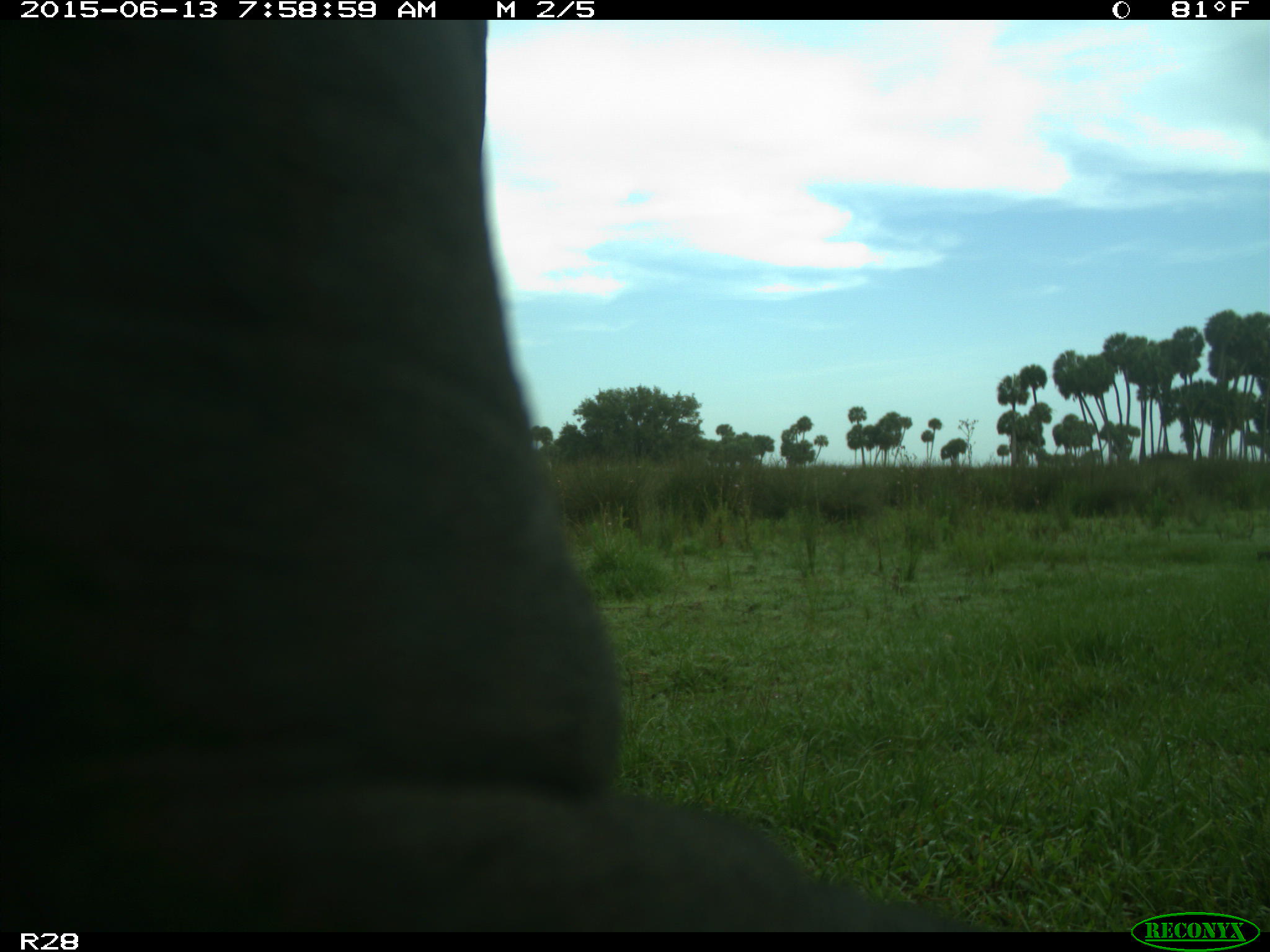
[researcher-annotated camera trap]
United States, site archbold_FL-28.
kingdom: Animalia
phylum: Chordata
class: Mammalia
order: Artiodactyla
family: Bovidae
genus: Bos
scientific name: Bos taurus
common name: domestic cow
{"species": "Bos taurus (domestic cow)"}